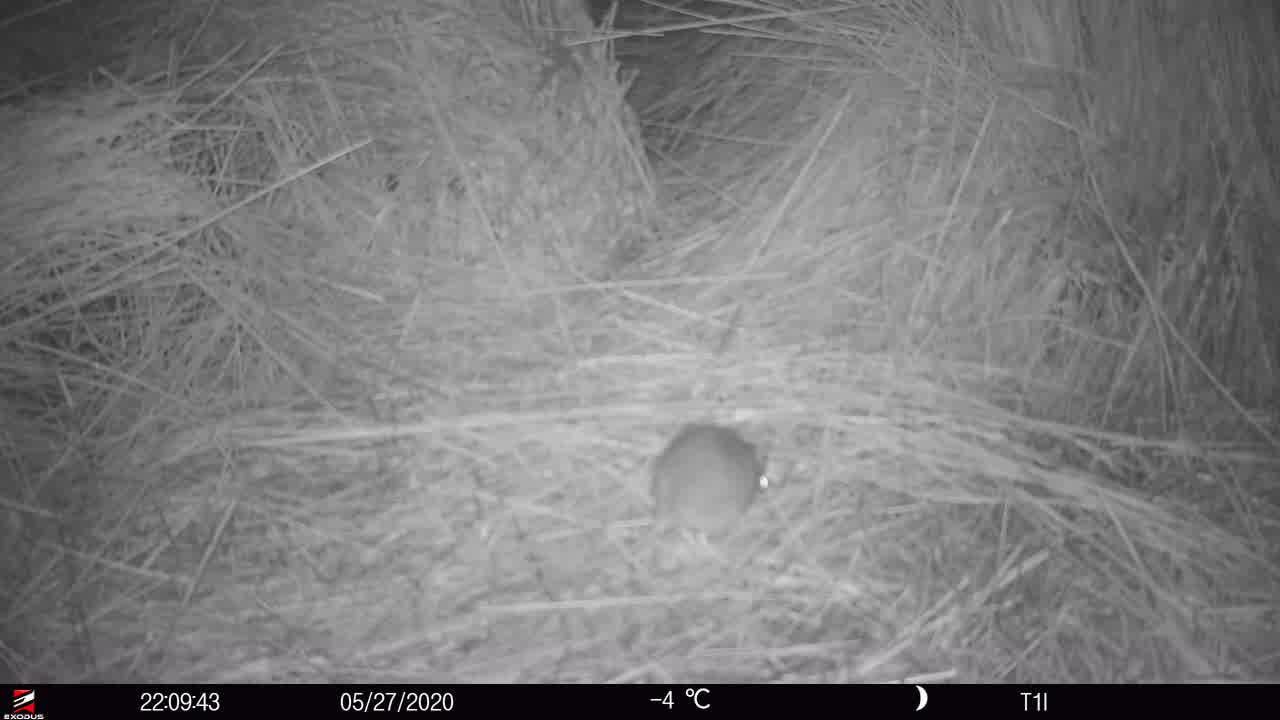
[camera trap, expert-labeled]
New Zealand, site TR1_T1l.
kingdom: Animalia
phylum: Chordata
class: Mammalia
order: Rodentia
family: Muridae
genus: Rattus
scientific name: Rattus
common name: rat